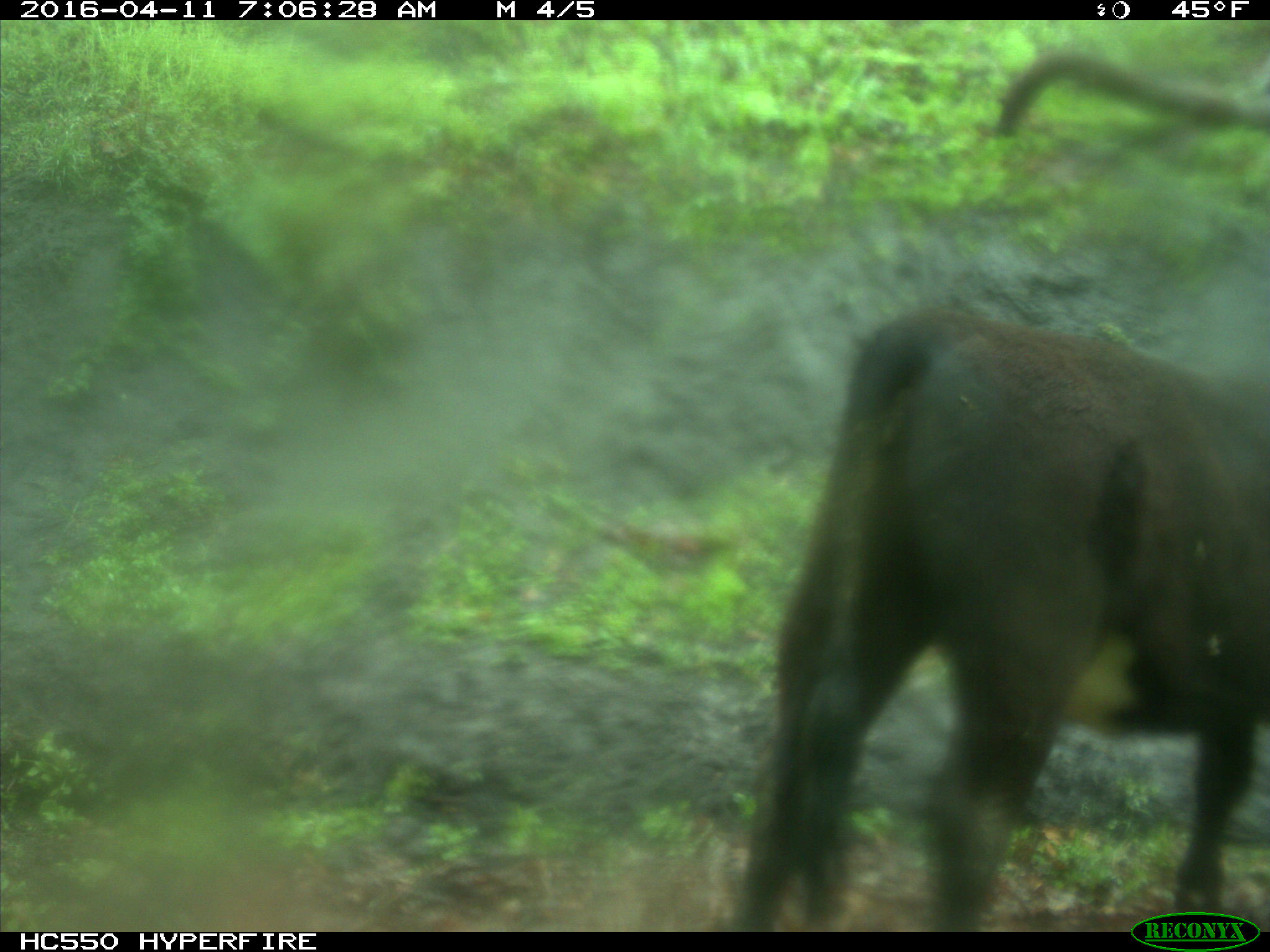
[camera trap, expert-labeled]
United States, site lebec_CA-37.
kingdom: Animalia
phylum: Chordata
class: Mammalia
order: Artiodactyla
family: Bovidae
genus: Bos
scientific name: Bos taurus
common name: domestic cow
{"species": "Bos taurus (domestic cow)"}